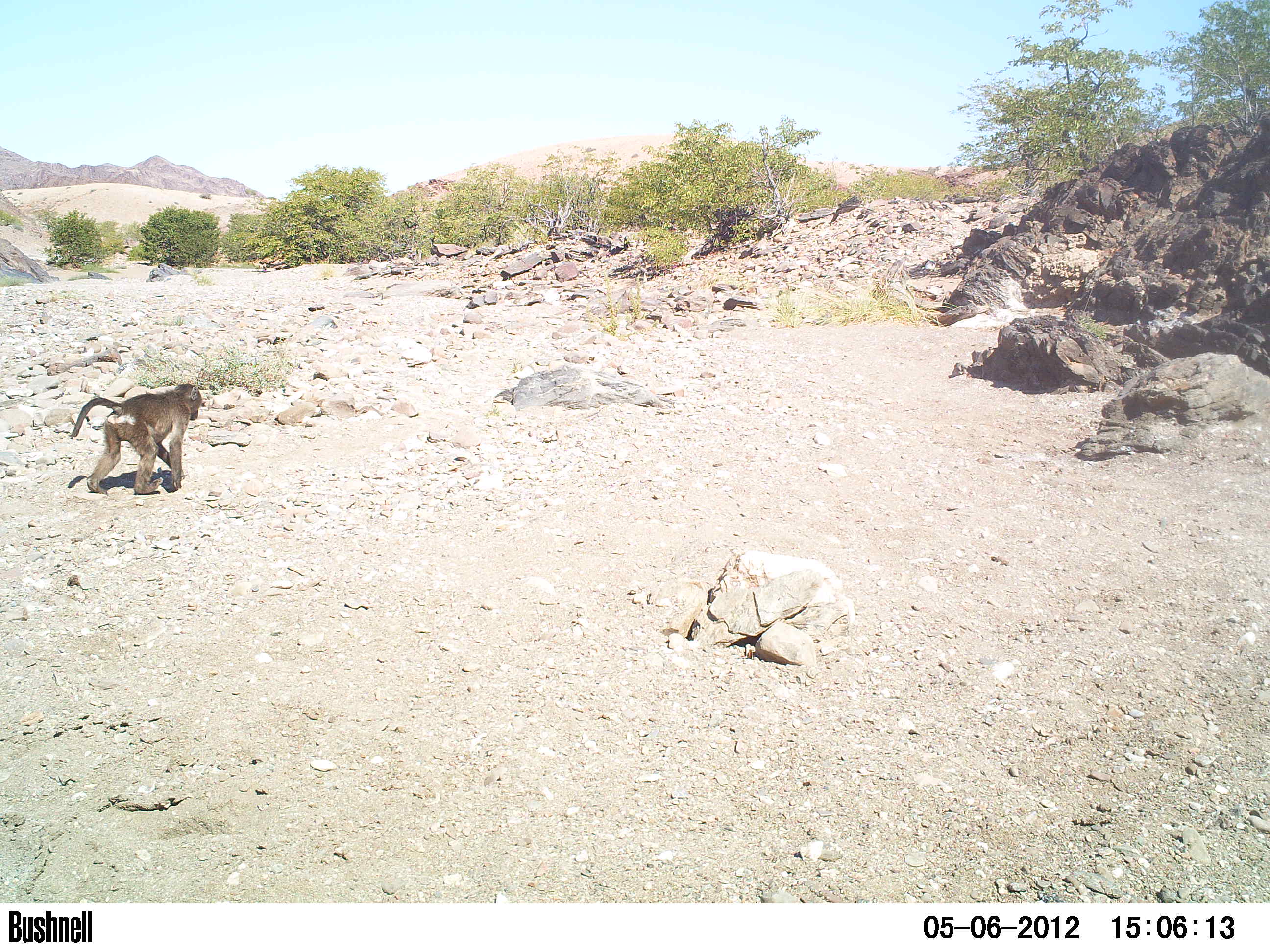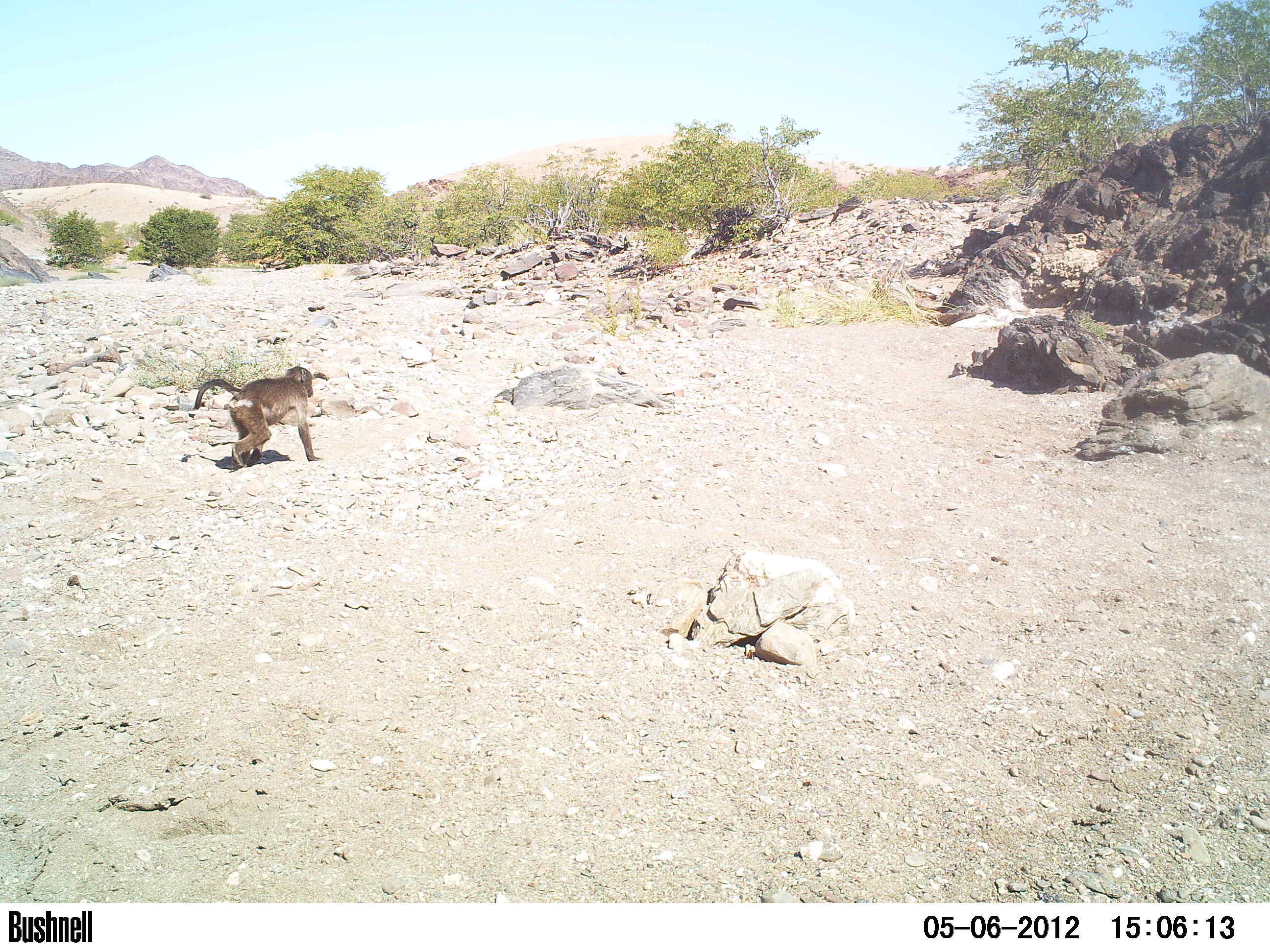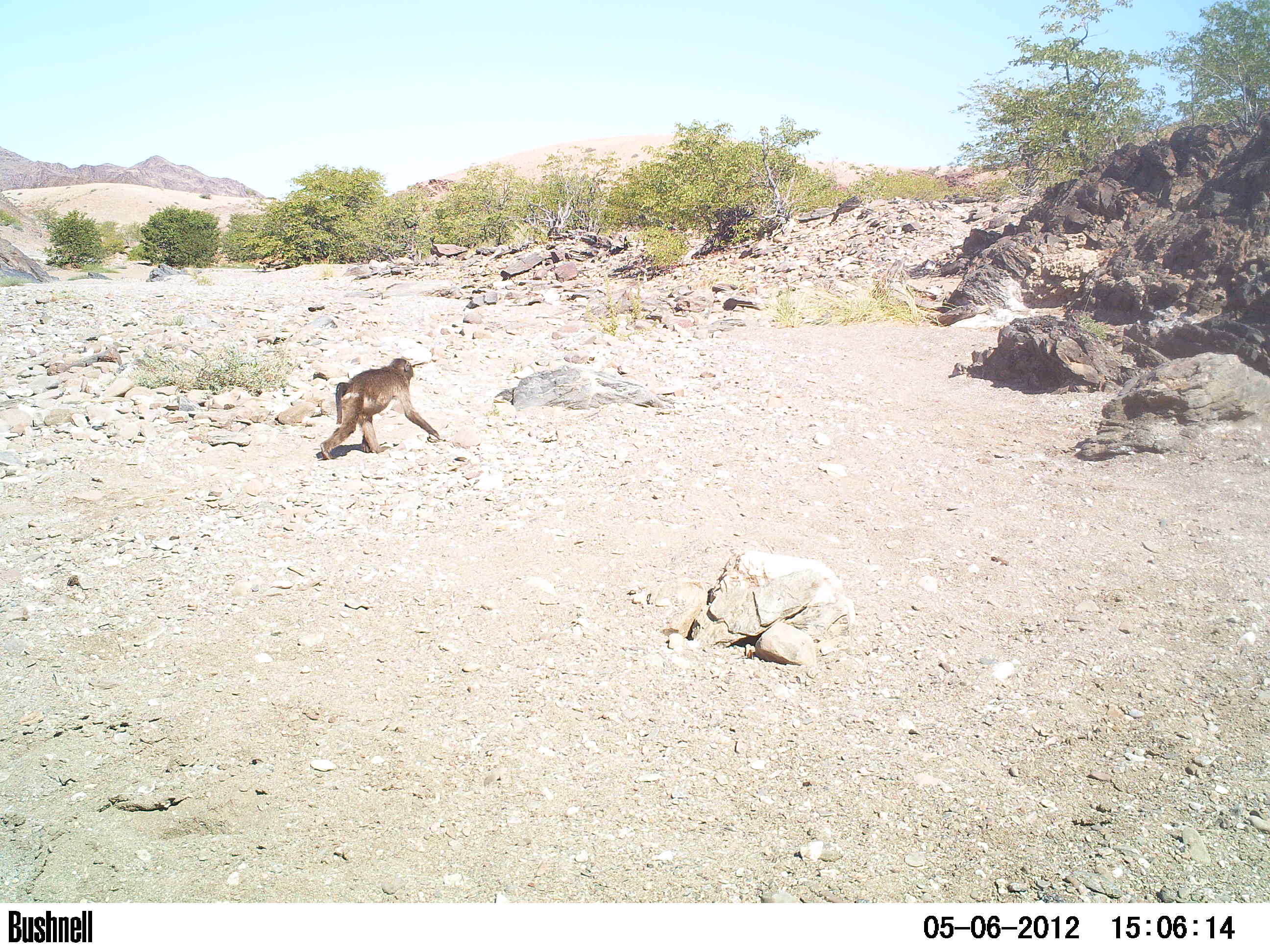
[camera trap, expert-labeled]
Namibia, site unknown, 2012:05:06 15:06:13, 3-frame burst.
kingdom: Animalia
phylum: Chordata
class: Mammalia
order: Primates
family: Cercopithecidae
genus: Papio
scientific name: Papio anubis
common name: olive baboon